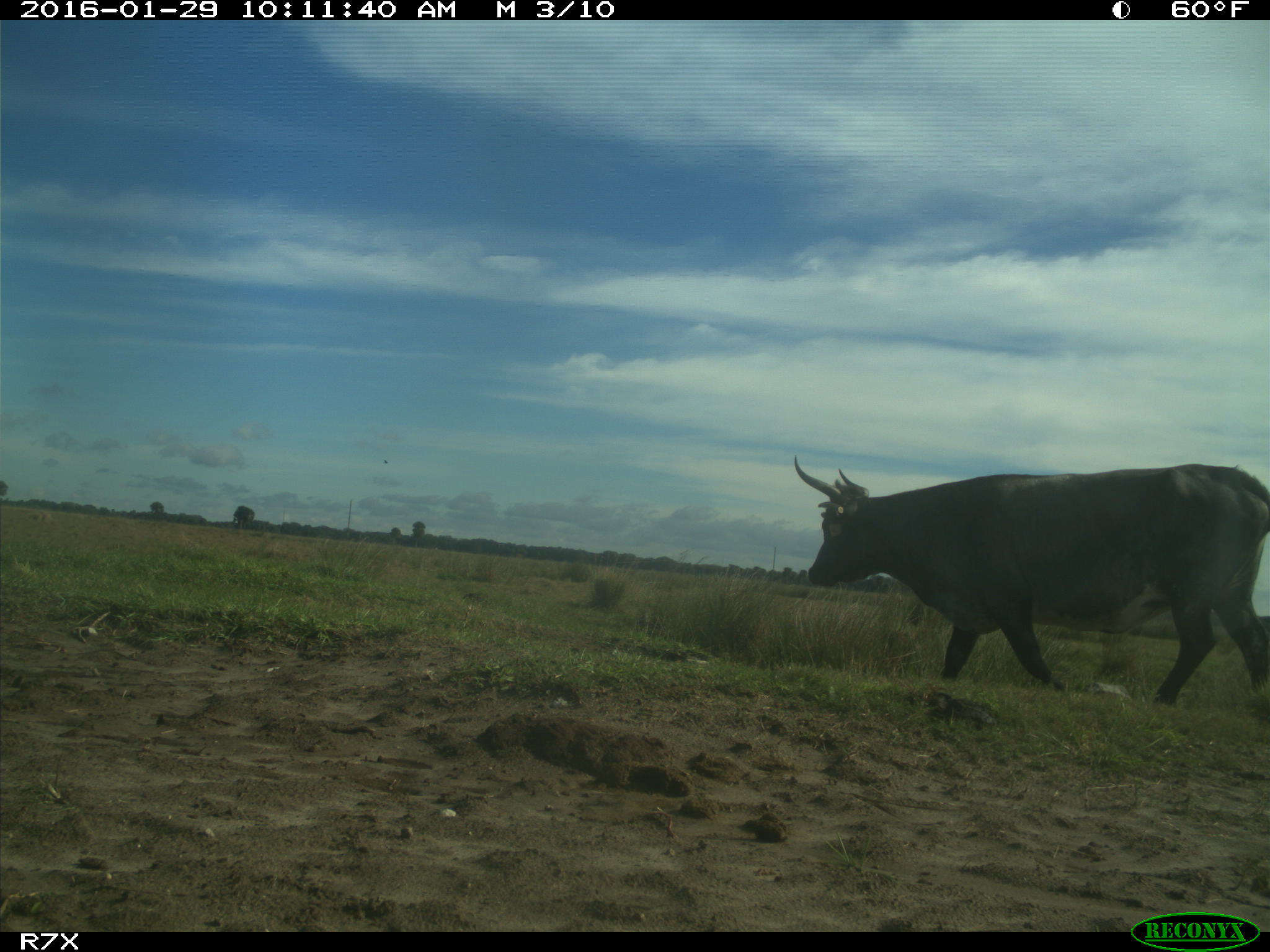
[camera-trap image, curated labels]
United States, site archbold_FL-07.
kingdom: Animalia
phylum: Chordata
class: Mammalia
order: Artiodactyla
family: Bovidae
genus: Bos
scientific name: Bos taurus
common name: domestic cow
Bos taurus (domestic cow).